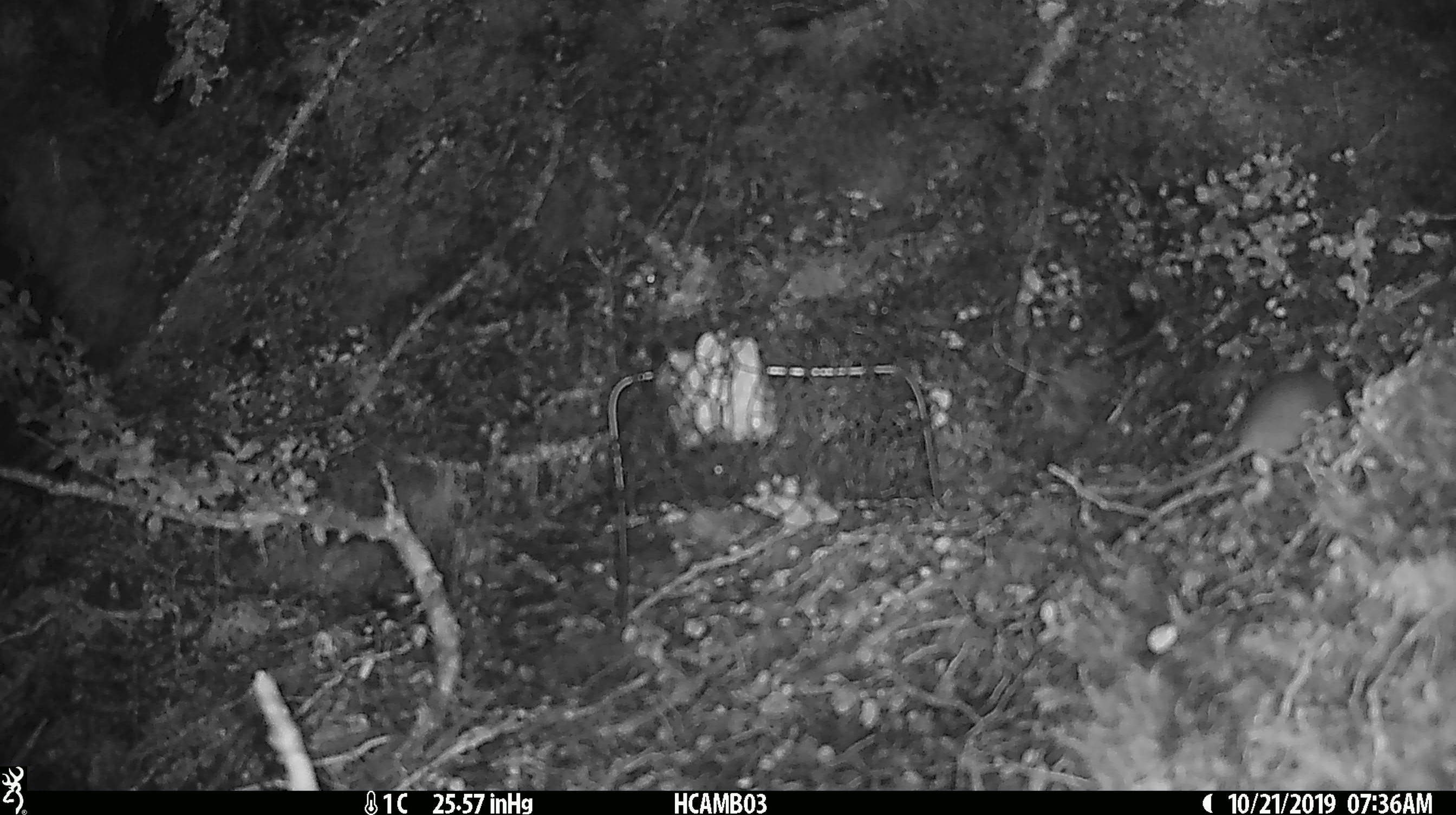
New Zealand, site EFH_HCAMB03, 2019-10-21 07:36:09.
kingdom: Animalia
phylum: Chordata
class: Mammalia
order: Rodentia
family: Muridae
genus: Mus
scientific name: Mus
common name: mouse